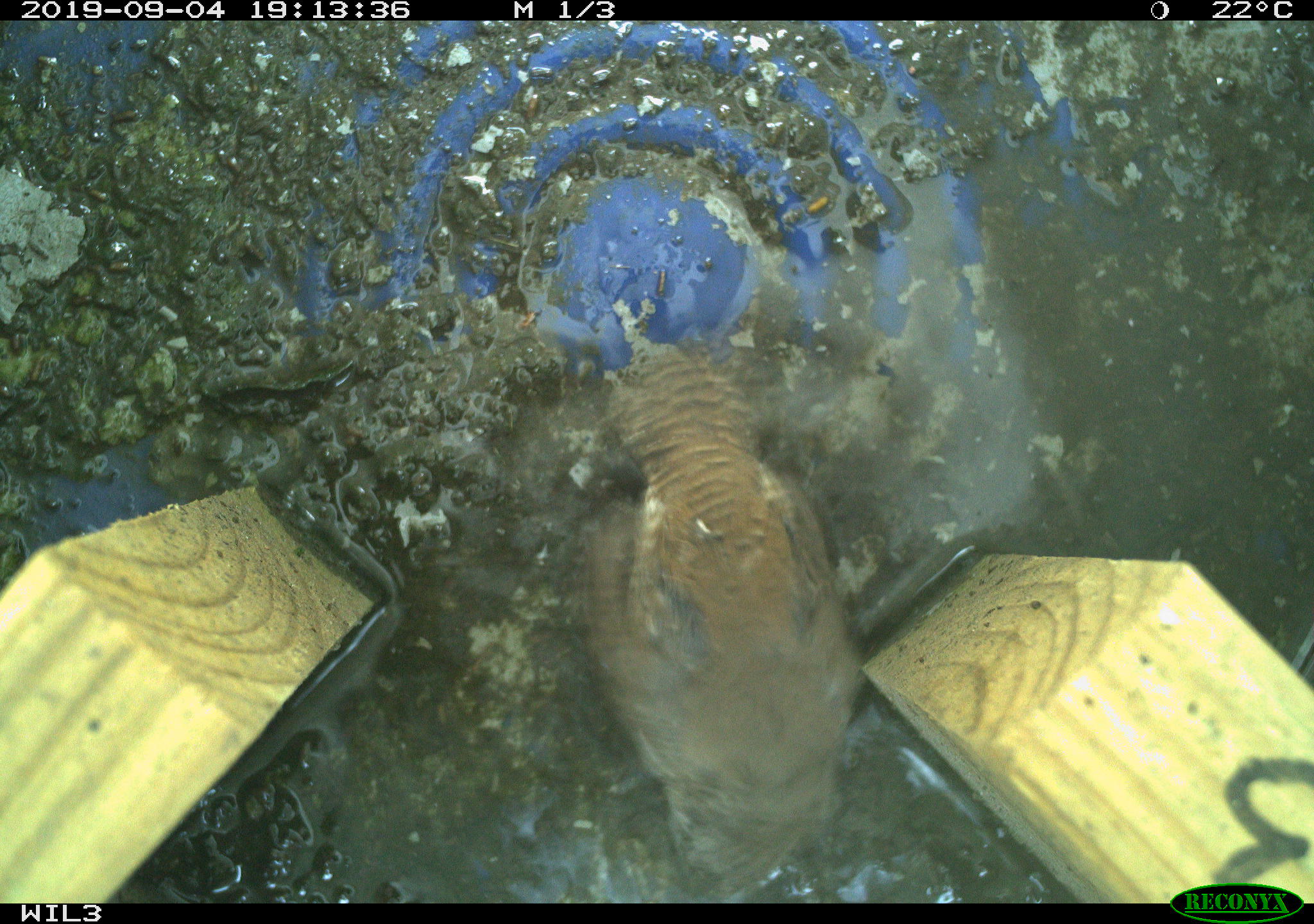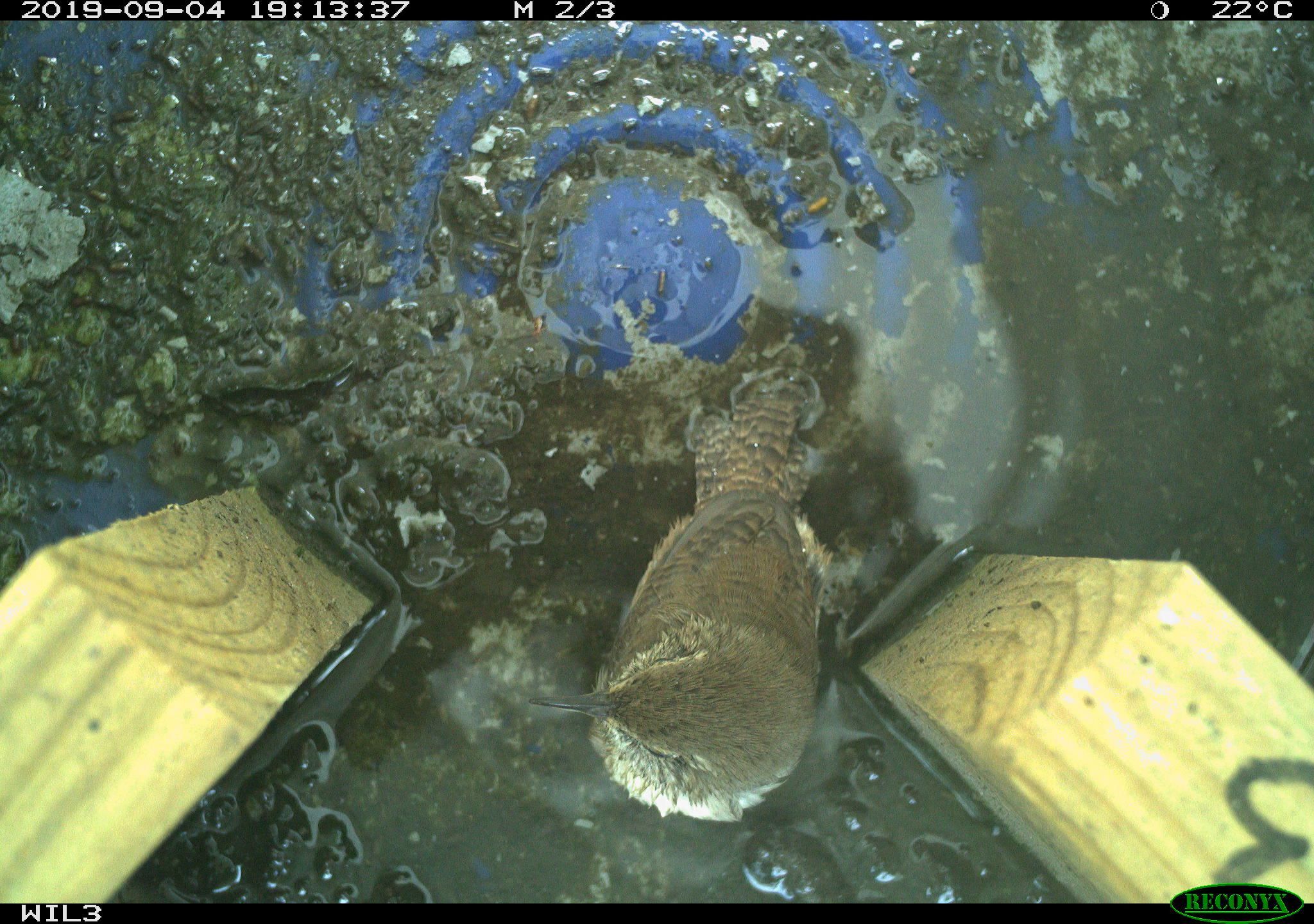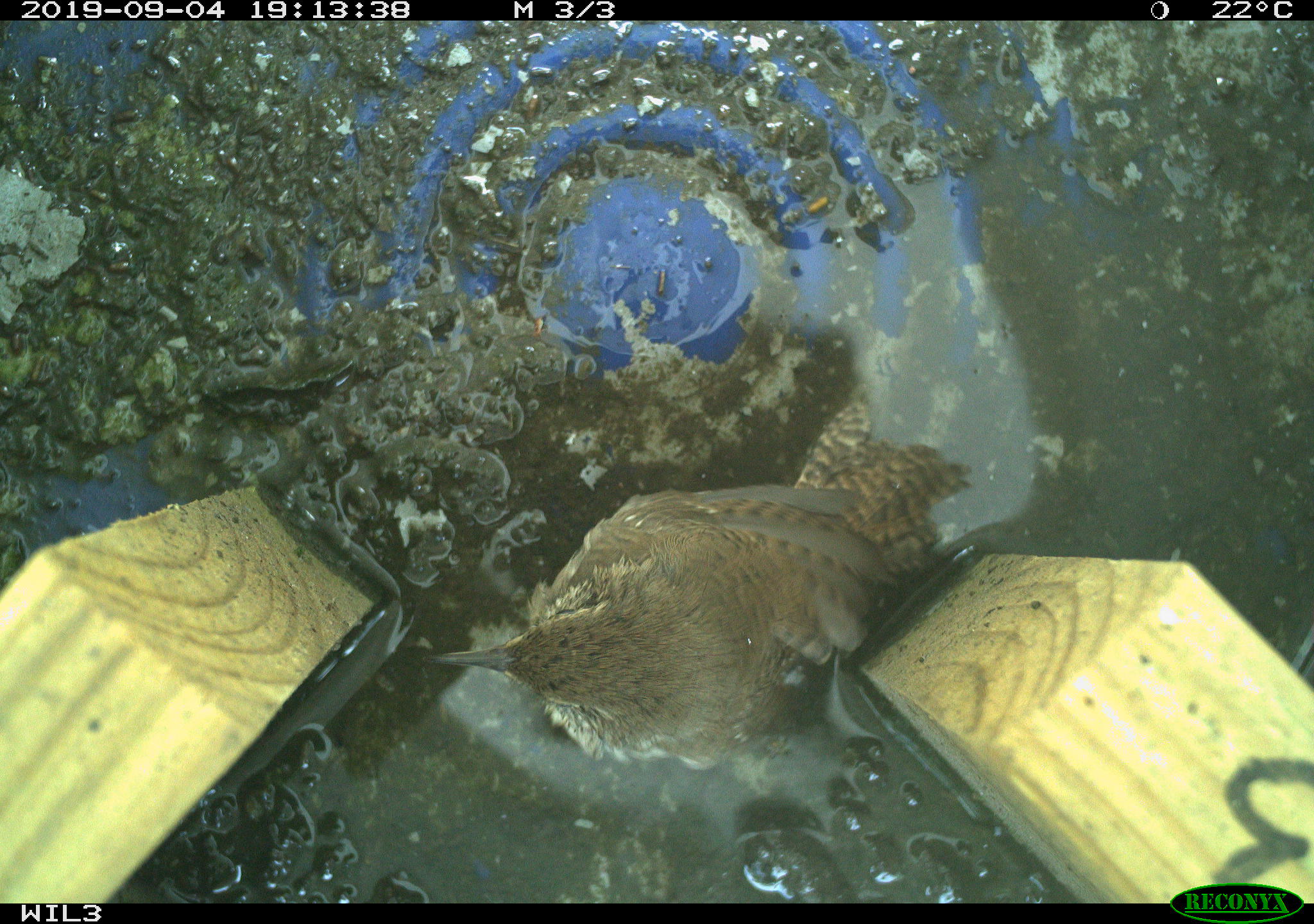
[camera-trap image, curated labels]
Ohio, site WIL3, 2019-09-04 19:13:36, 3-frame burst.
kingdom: Animalia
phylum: Chordata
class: Aves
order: Passeriformes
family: Troglodytidae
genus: Troglodytes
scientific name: Troglodytes aedon aedon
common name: northern house wren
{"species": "northern house wren (Troglodytes aedon aedon)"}